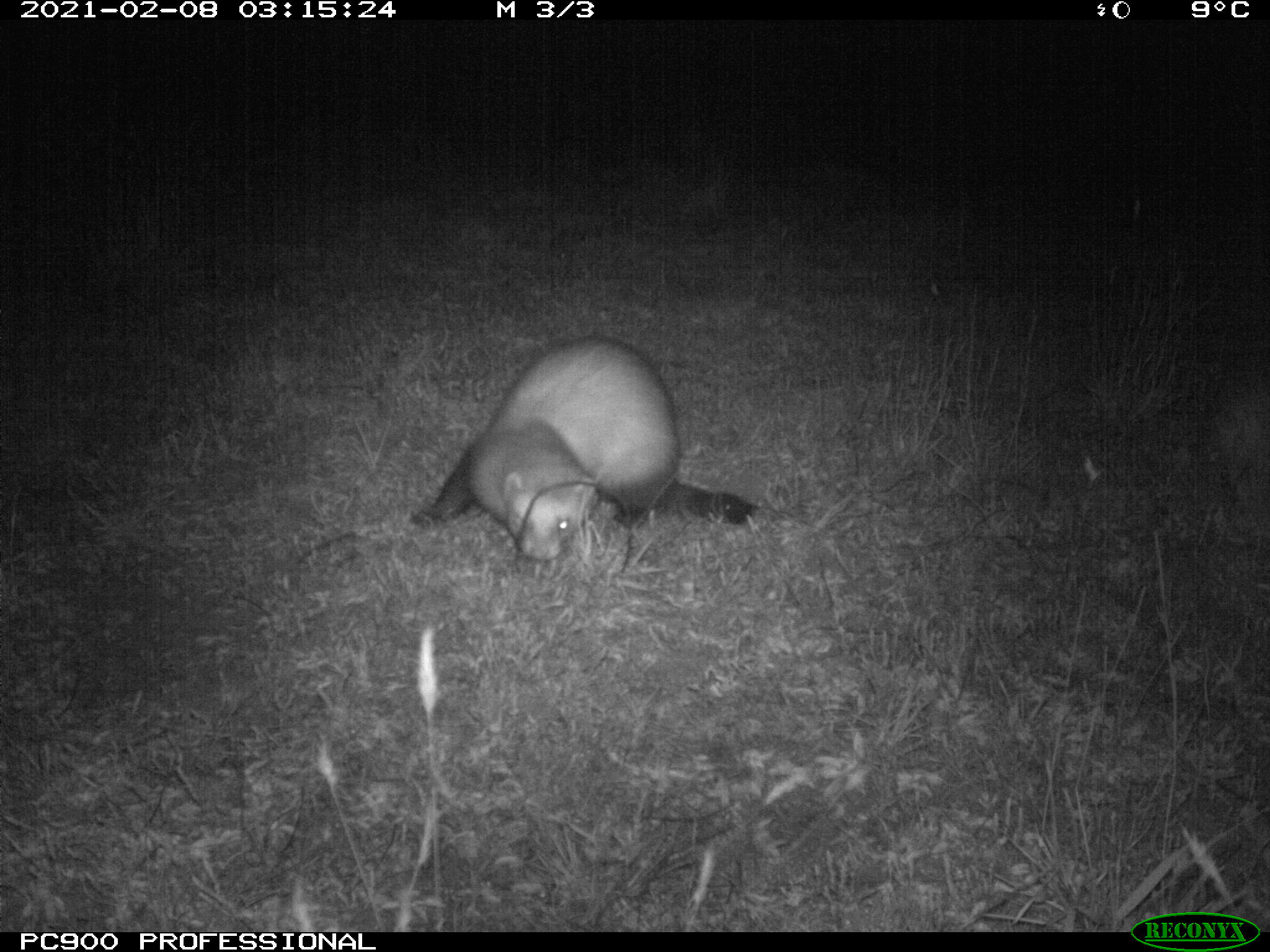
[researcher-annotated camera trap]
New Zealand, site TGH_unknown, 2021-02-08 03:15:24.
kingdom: Animalia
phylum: Chordata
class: Mammalia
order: Carnivora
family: Mustelidae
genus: Mustela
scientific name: Mustela furo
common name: ferret